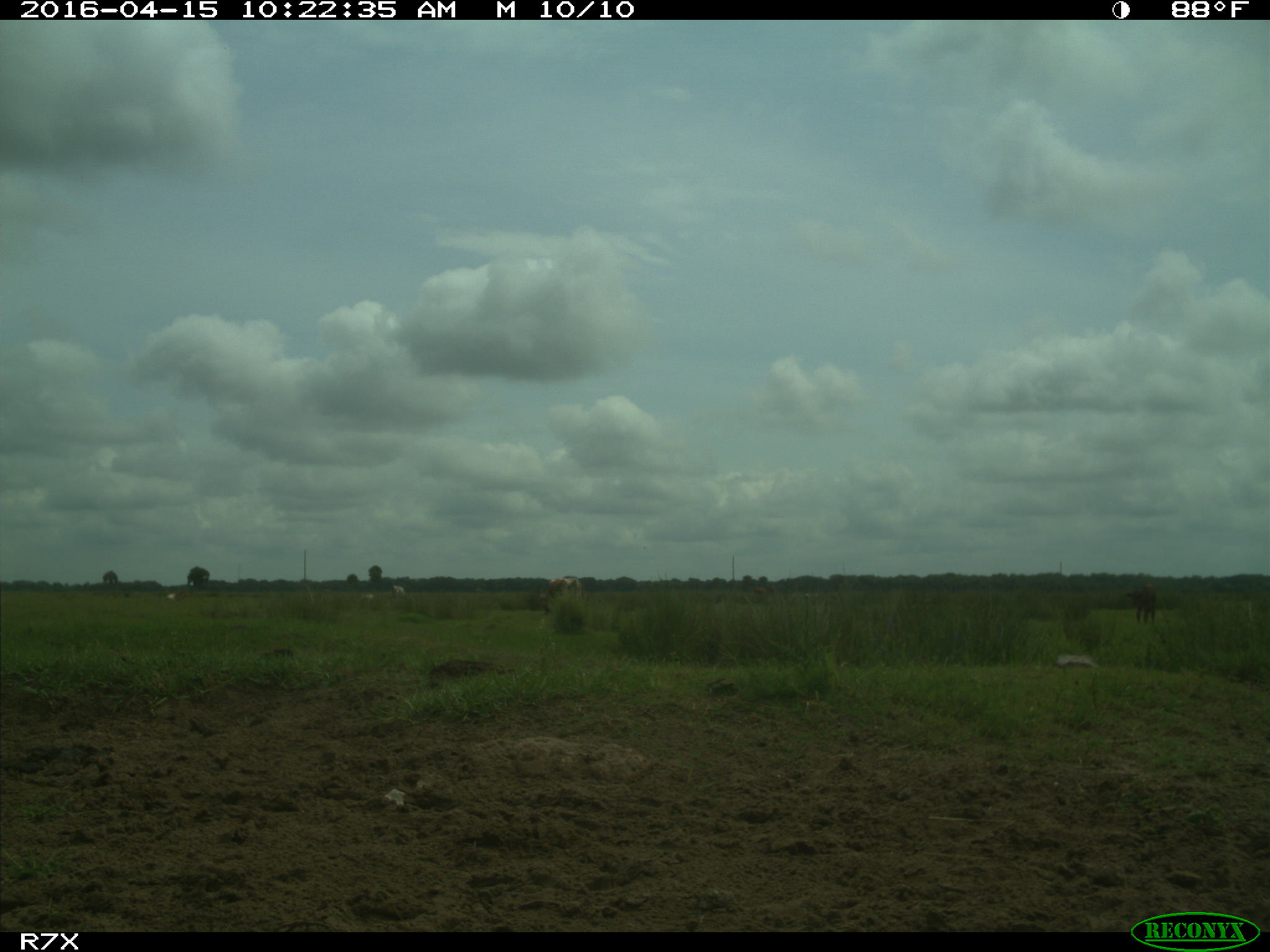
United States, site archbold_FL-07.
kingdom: Animalia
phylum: Chordata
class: Mammalia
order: Artiodactyla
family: Bovidae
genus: Bos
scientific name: Bos taurus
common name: domestic cow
Bos taurus (domestic cow).